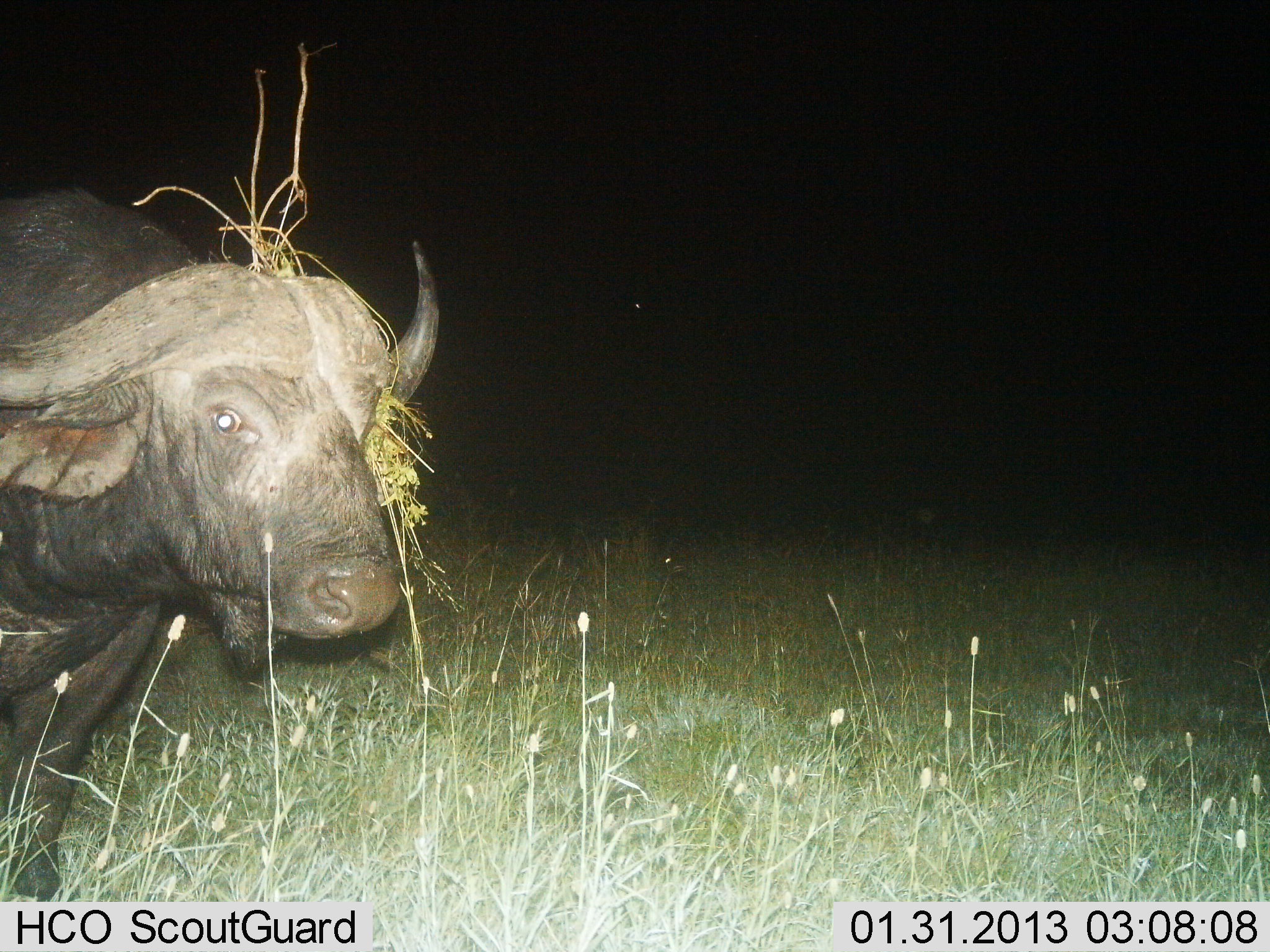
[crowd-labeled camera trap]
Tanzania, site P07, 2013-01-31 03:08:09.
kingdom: Animalia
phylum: Chordata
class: Mammalia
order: Artiodactyla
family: Bovidae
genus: Syncerus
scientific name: Syncerus caffer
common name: cape buffalo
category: buffalo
Buffalo (cape buffalo) (Syncerus caffer), count 1. Behavior (volunteer vote fractions): standing 88%, resting 0%, moving 19%, interacting 0%. Young present (vote fraction): 0%. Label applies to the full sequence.